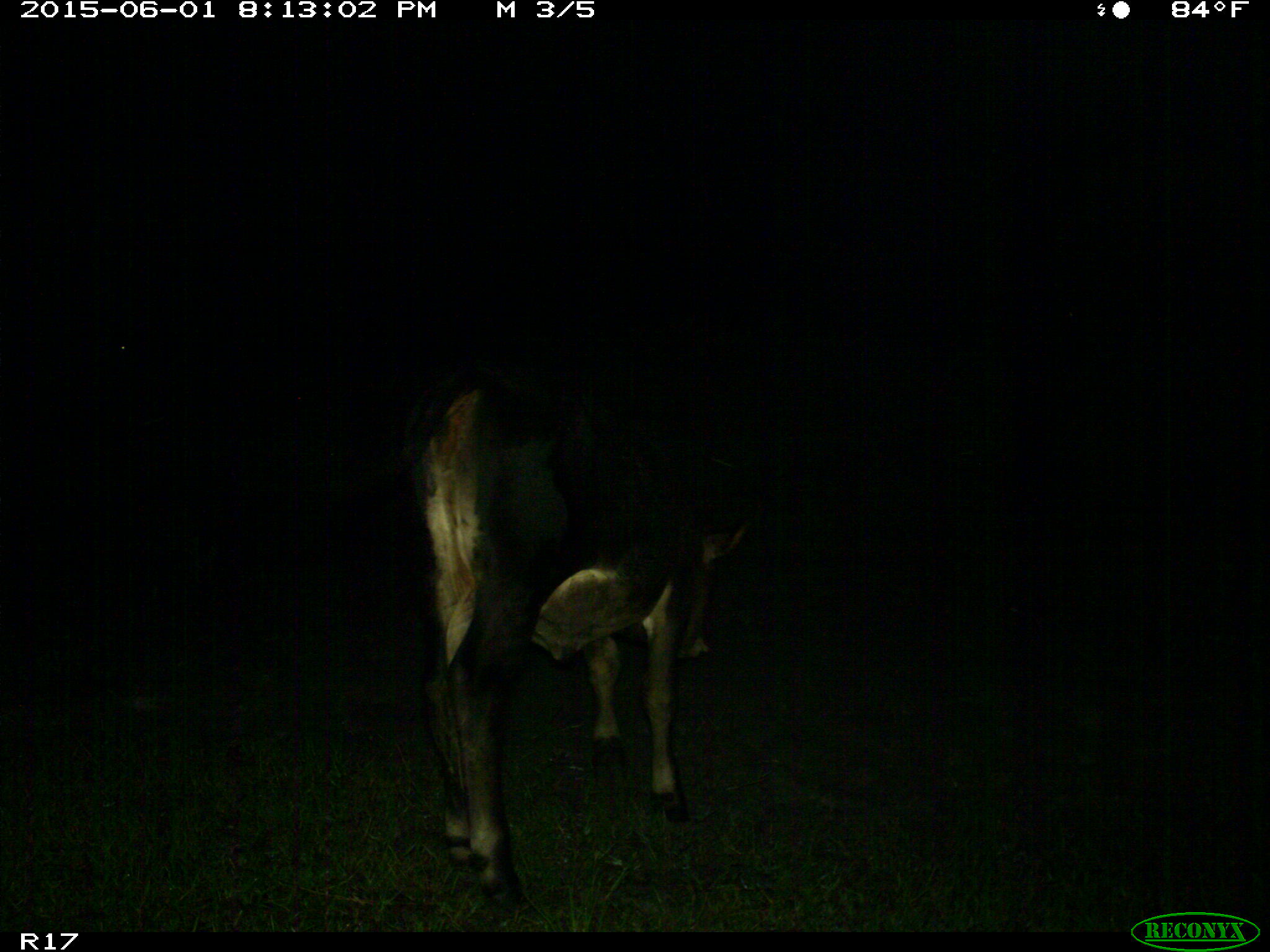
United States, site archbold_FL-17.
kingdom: Animalia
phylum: Chordata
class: Mammalia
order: Artiodactyla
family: Bovidae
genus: Bos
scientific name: Bos taurus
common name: domestic cow